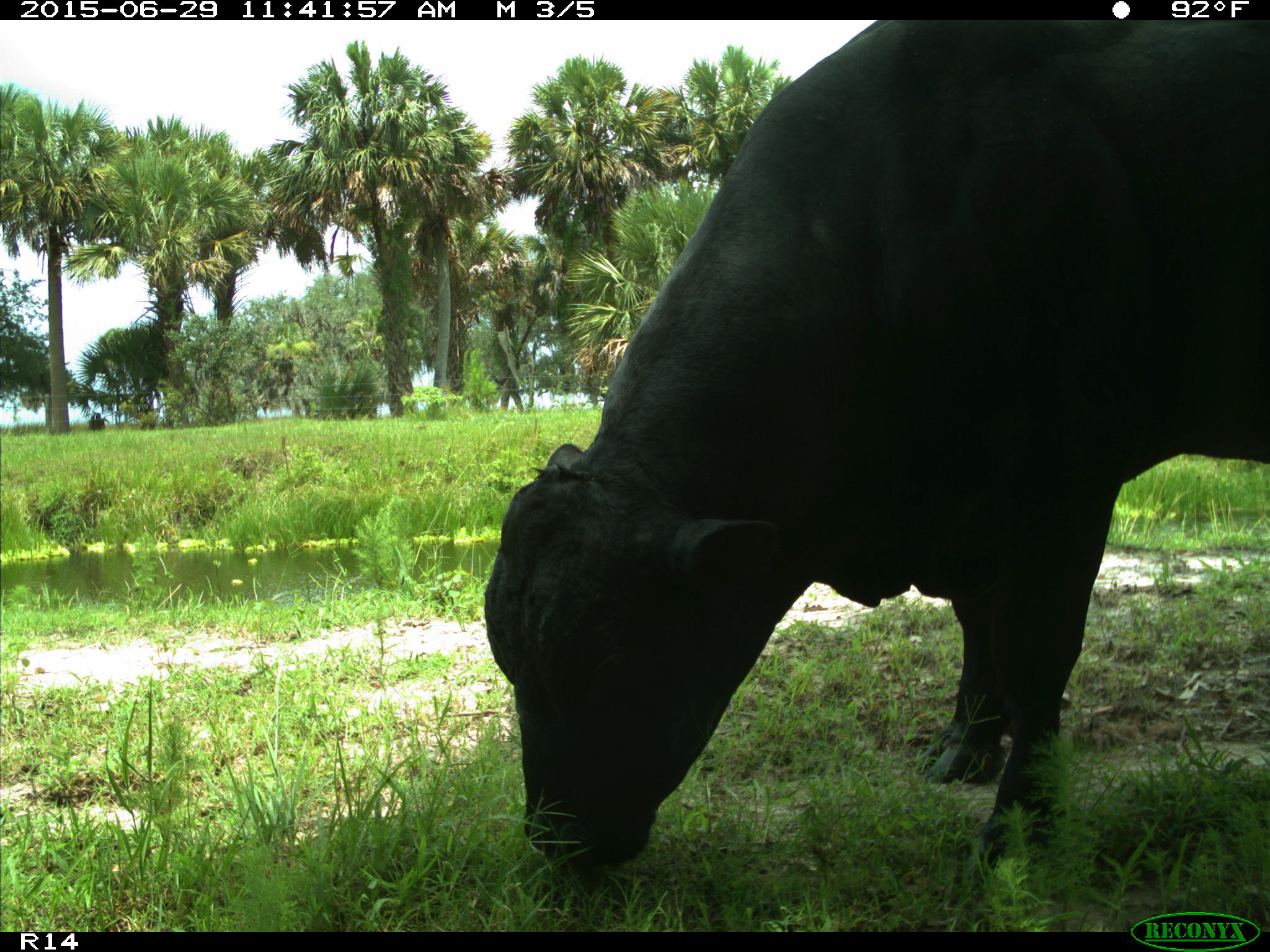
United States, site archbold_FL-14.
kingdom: Animalia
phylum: Chordata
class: Mammalia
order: Artiodactyla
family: Bovidae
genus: Bos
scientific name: Bos taurus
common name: domestic cow